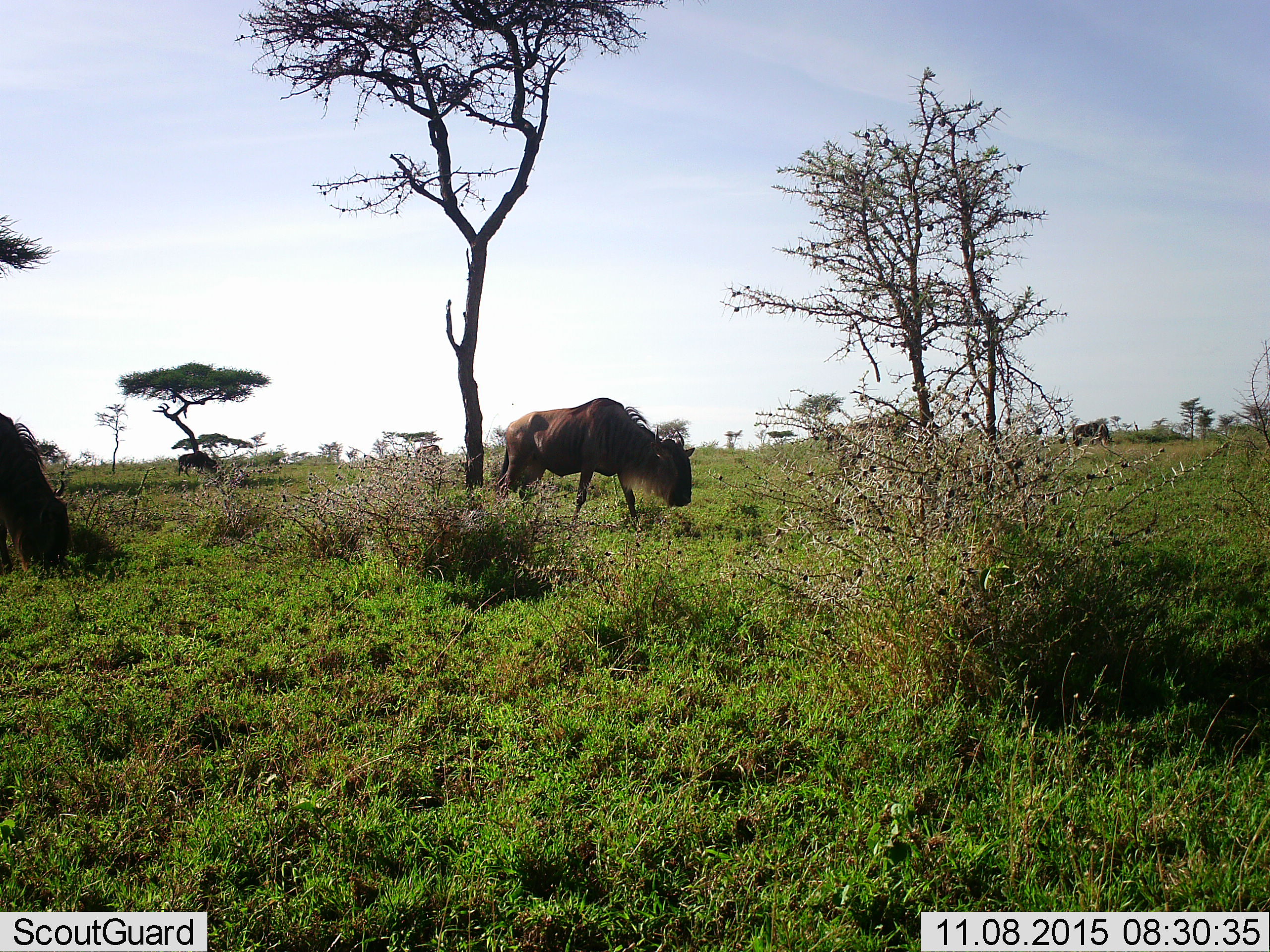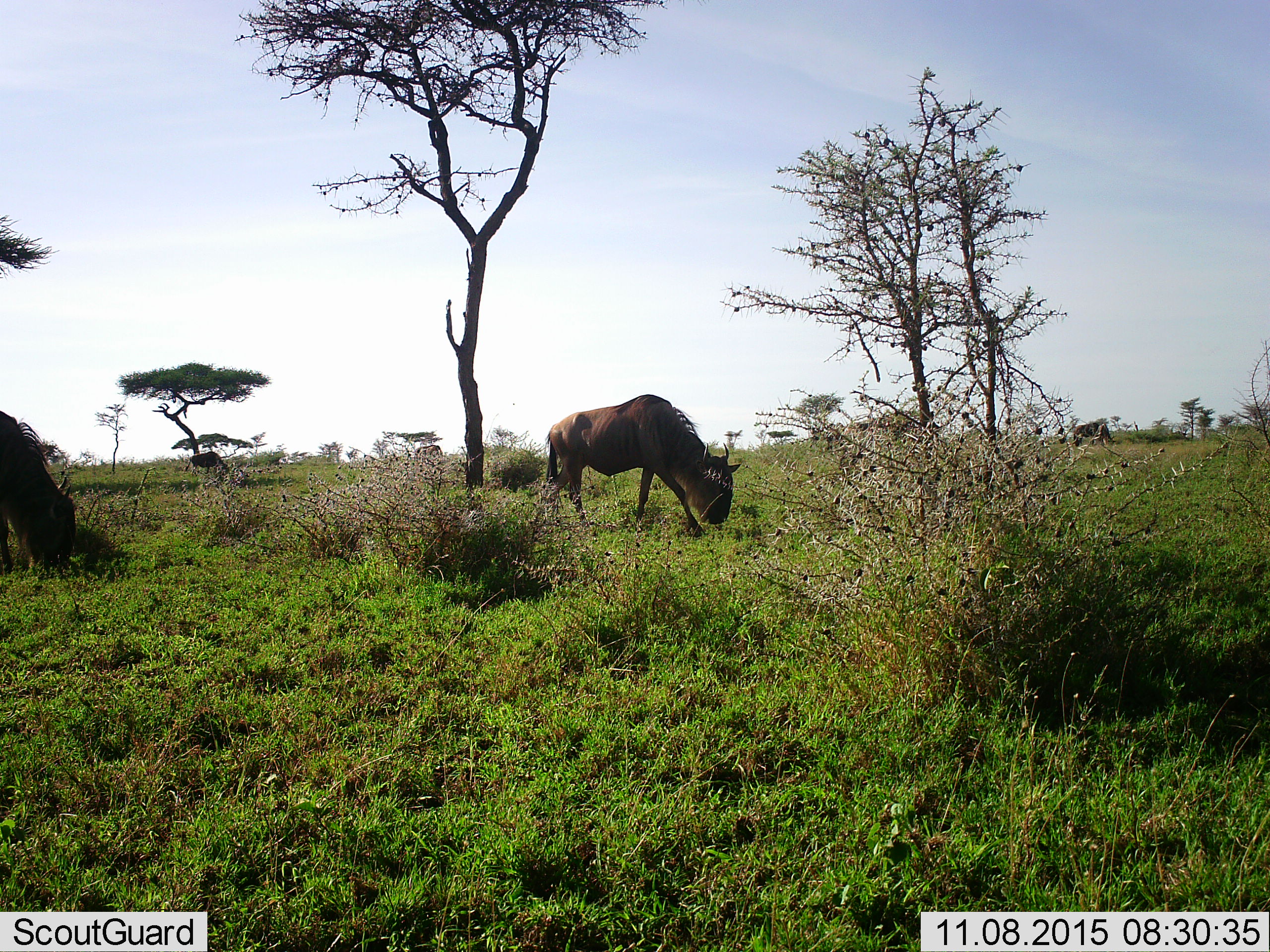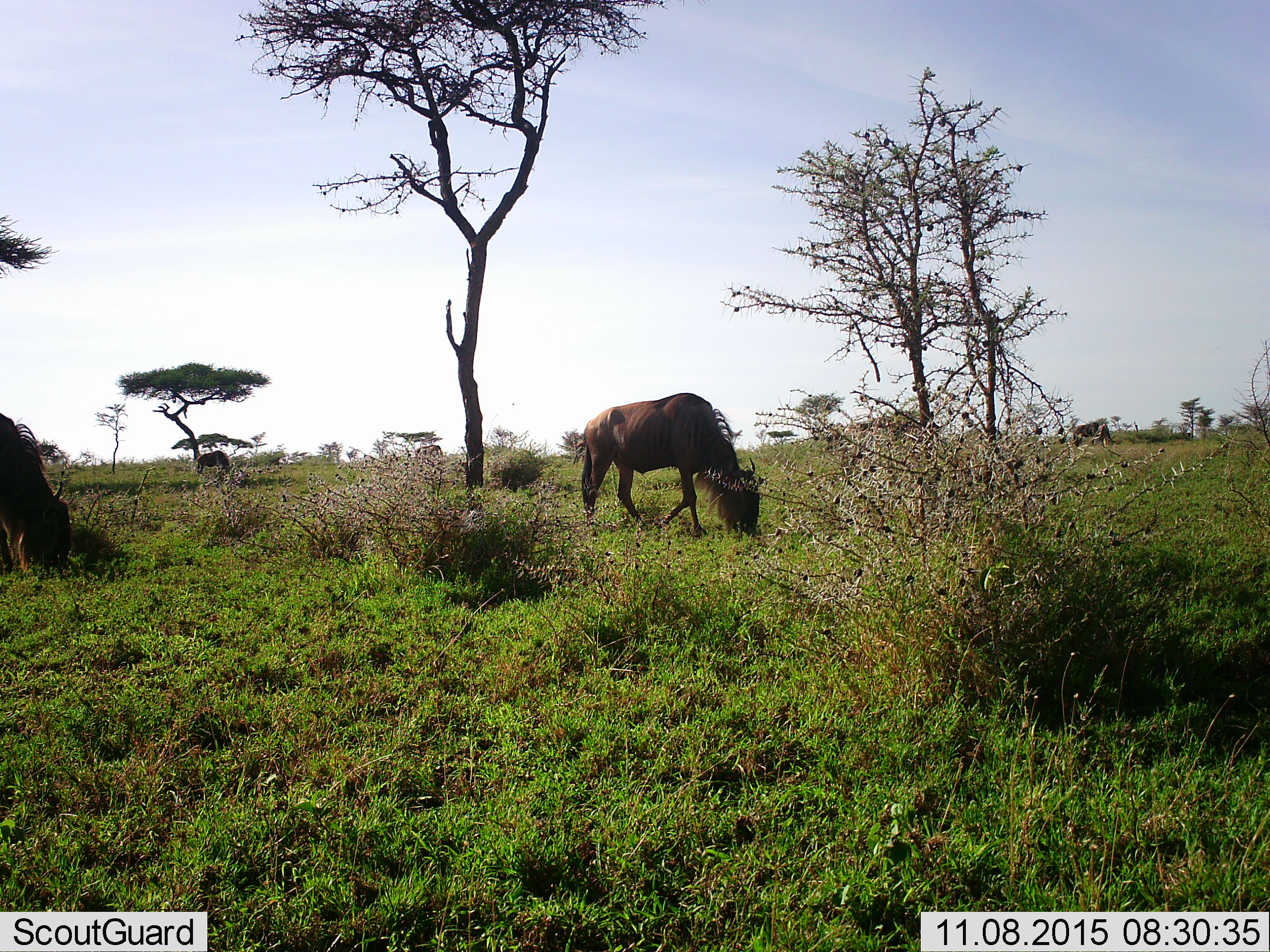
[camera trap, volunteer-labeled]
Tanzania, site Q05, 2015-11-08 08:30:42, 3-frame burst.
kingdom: Animalia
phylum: Chordata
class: Mammalia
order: Artiodactyla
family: Bovidae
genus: Connochaetes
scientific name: Connochaetes taurinus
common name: blue wildebeest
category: wildebeest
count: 4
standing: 40%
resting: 0%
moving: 70%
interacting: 0%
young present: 0%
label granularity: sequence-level